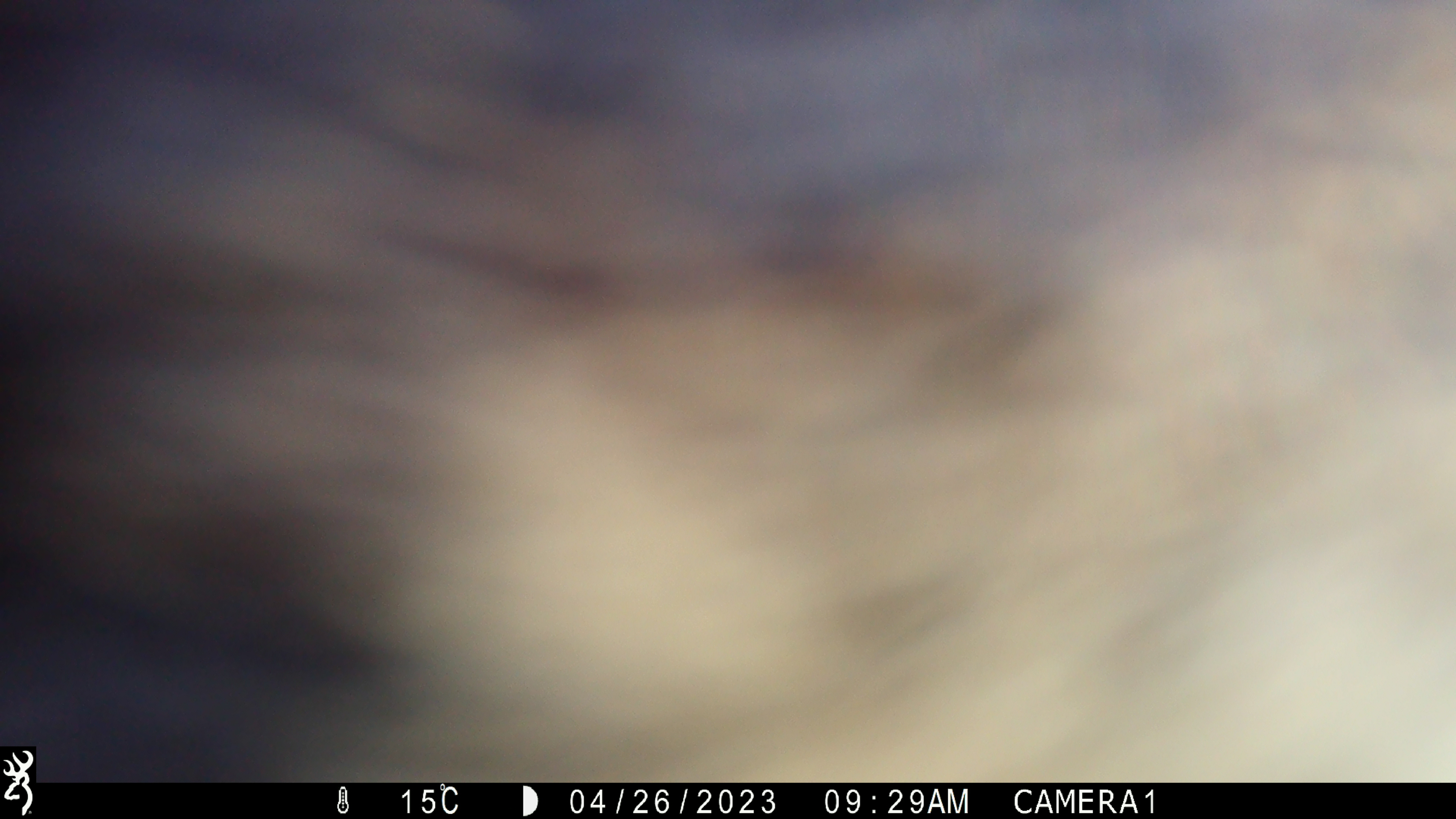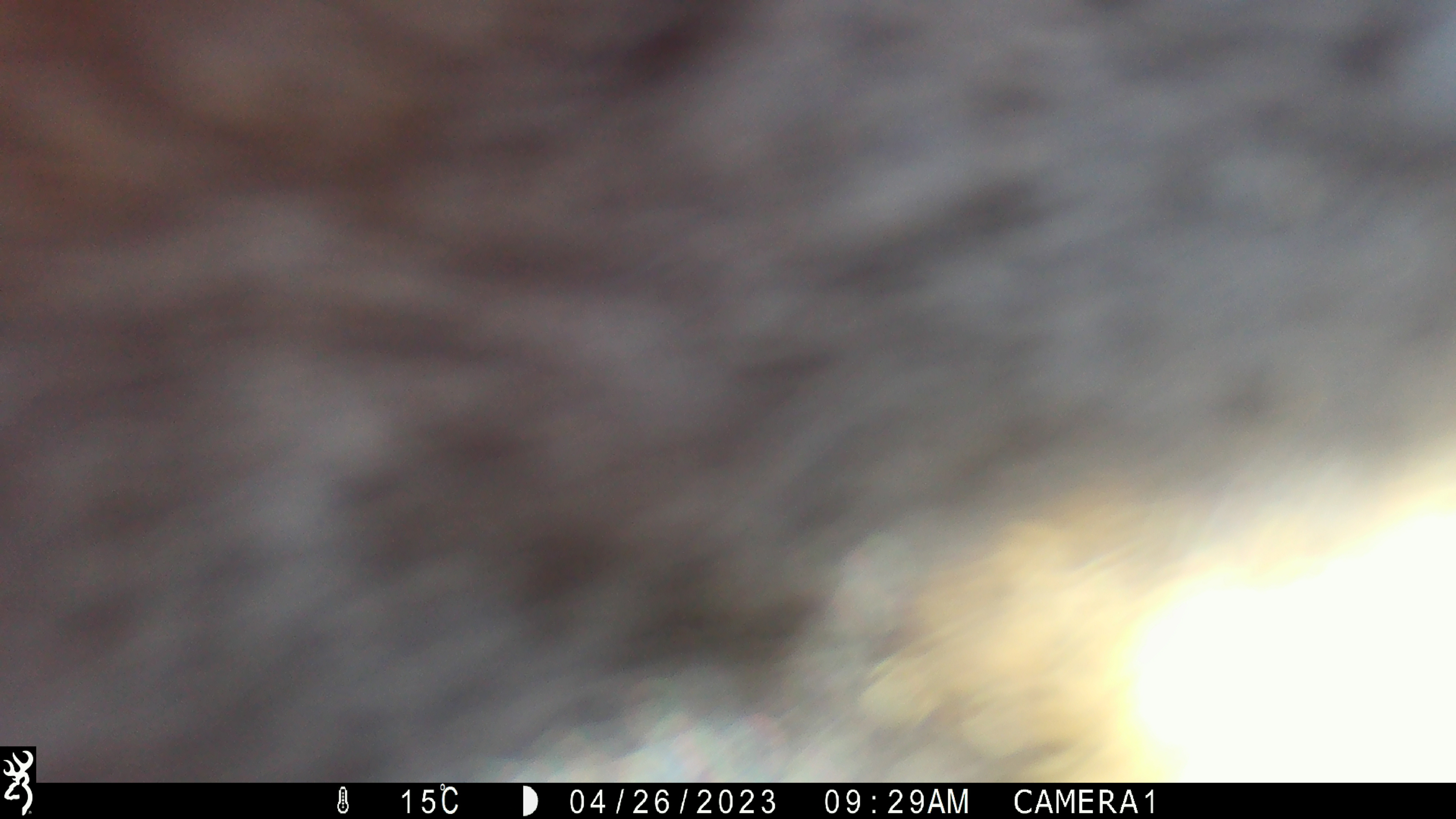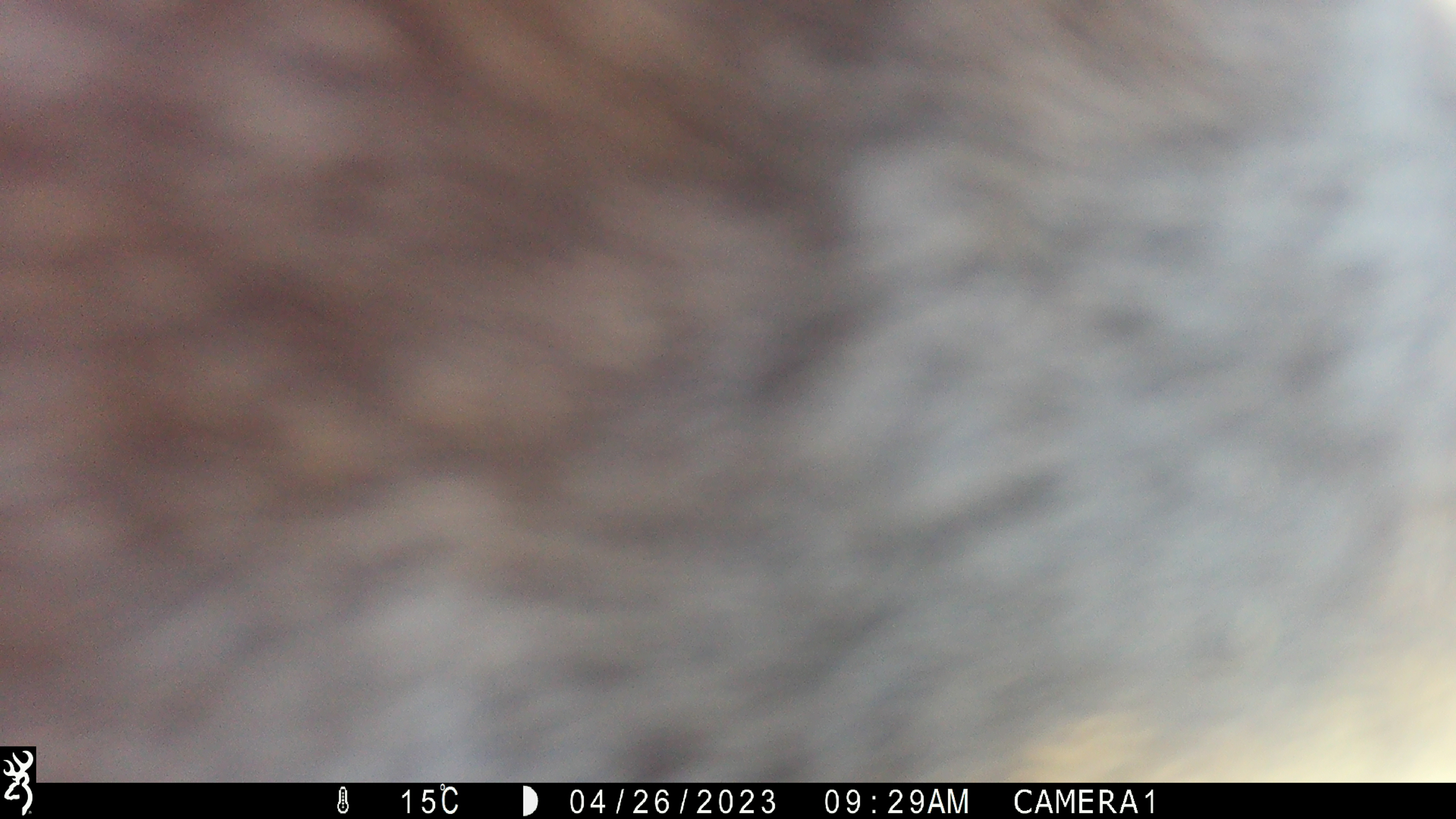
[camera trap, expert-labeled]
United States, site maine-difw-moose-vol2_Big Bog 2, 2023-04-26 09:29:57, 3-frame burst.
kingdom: Animalia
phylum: Chordata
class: Mammalia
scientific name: Mammalia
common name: mammal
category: mammal sp.